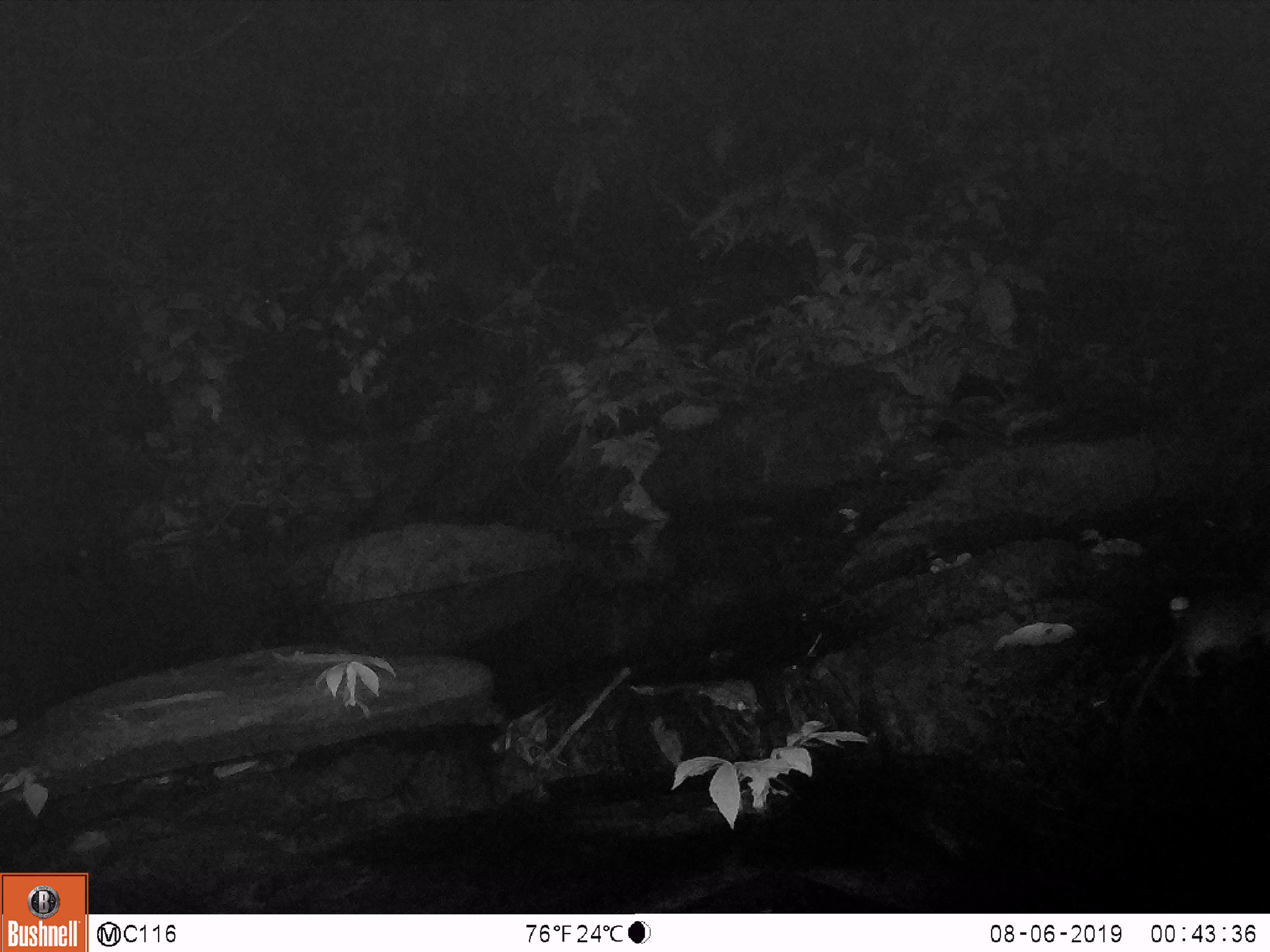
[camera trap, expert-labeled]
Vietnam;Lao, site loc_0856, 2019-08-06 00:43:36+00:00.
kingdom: Animalia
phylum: Chordata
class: Mammalia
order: Rodentia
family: Muridae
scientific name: Muridae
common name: old-world mice and rats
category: unidentified murid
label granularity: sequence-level